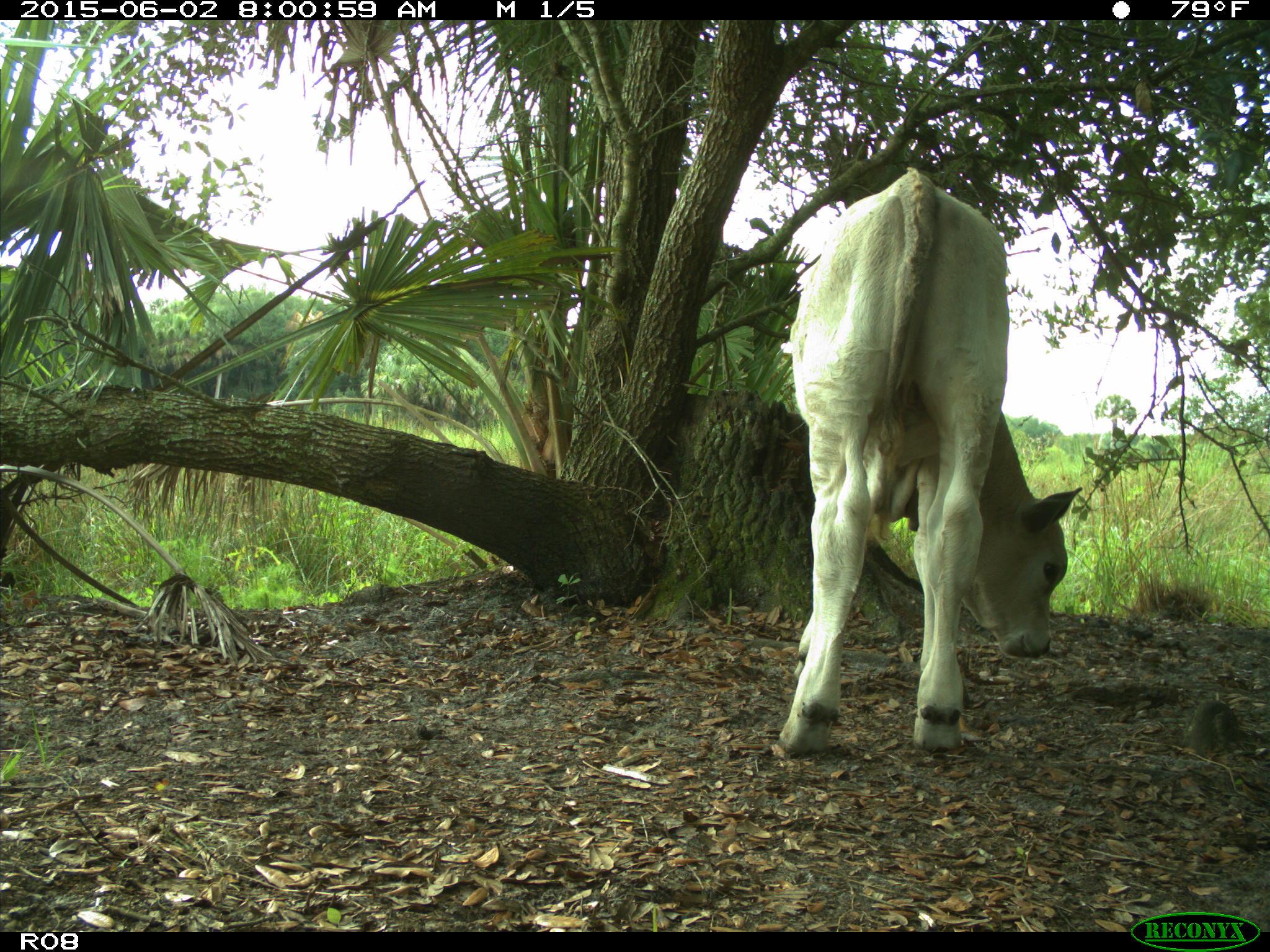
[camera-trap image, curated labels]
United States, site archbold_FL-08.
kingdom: Animalia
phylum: Chordata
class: Mammalia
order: Artiodactyla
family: Bovidae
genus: Bos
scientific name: Bos taurus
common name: domestic cow